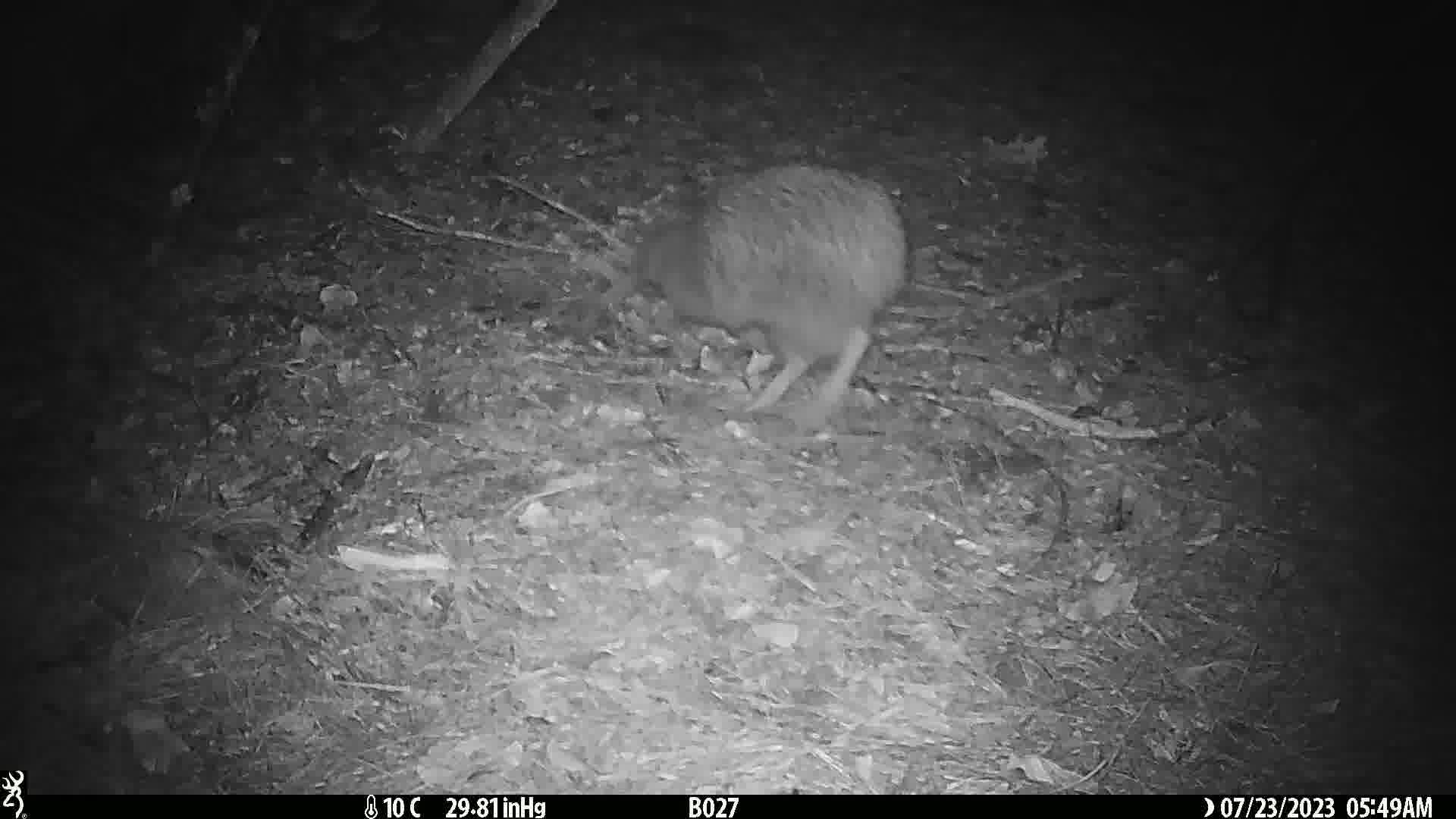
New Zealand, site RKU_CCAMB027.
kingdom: Animalia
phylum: Chordata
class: Aves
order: Apterygiformes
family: Apterygidae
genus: Apteryx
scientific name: Apteryx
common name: kiwi